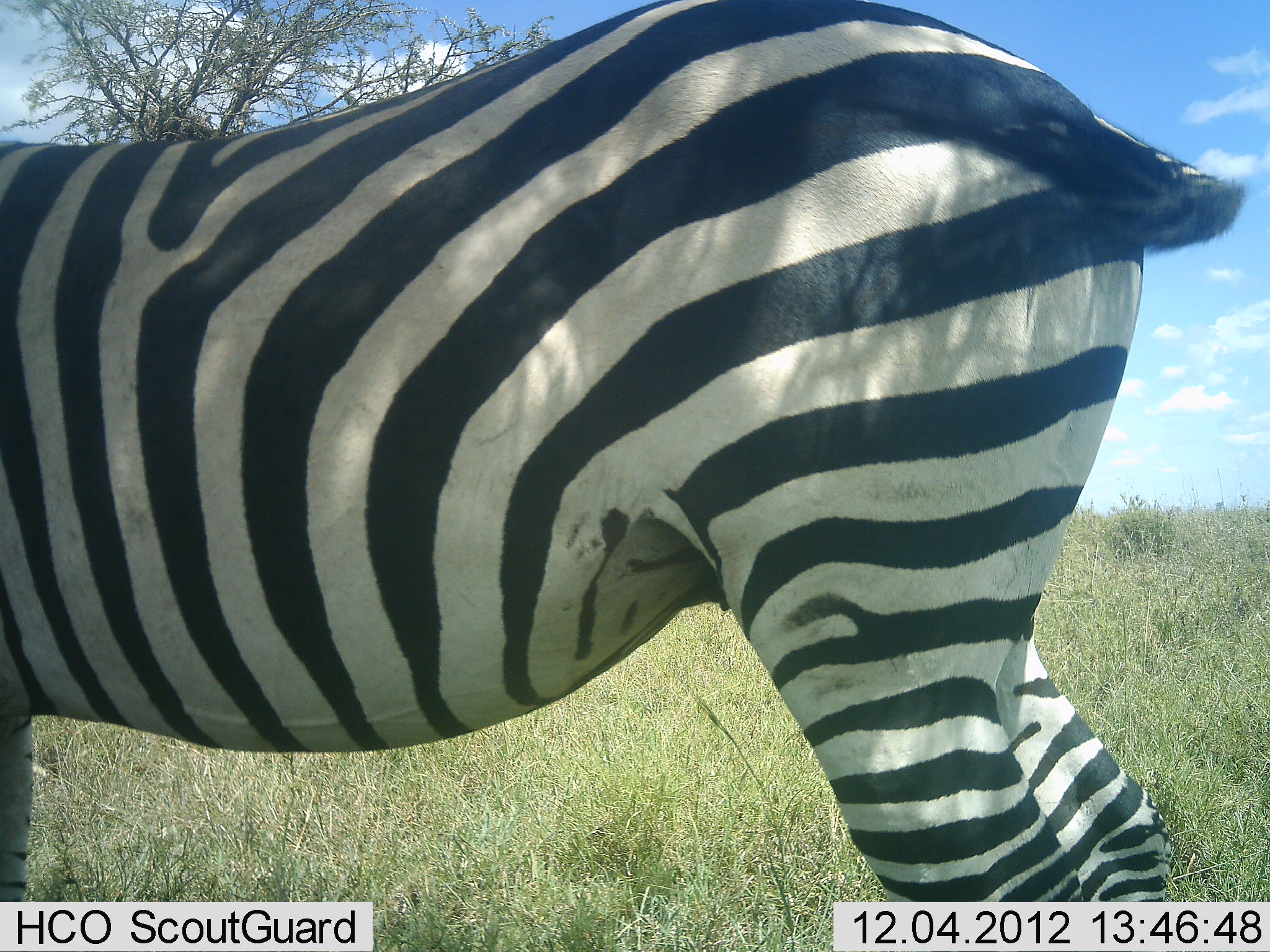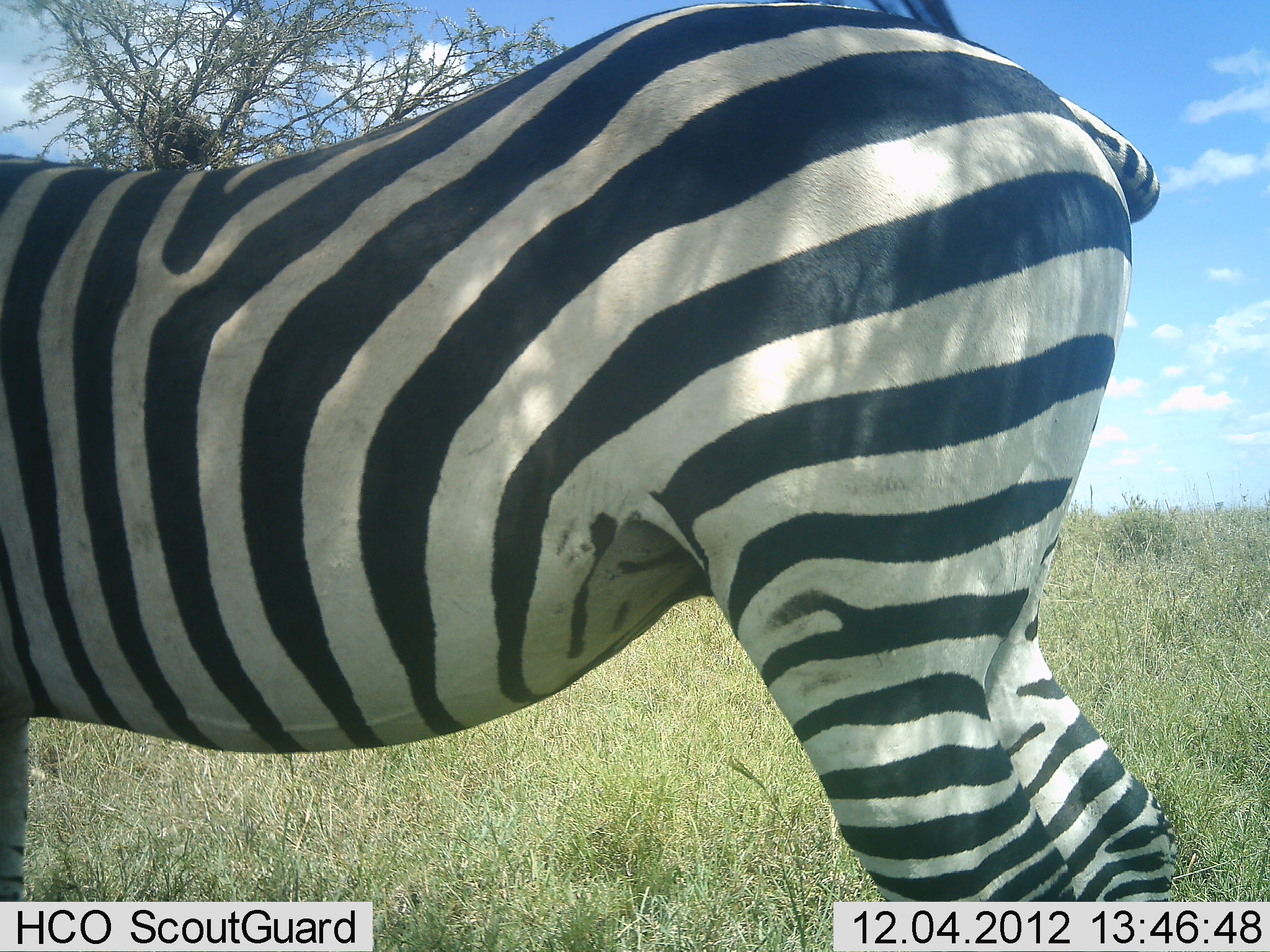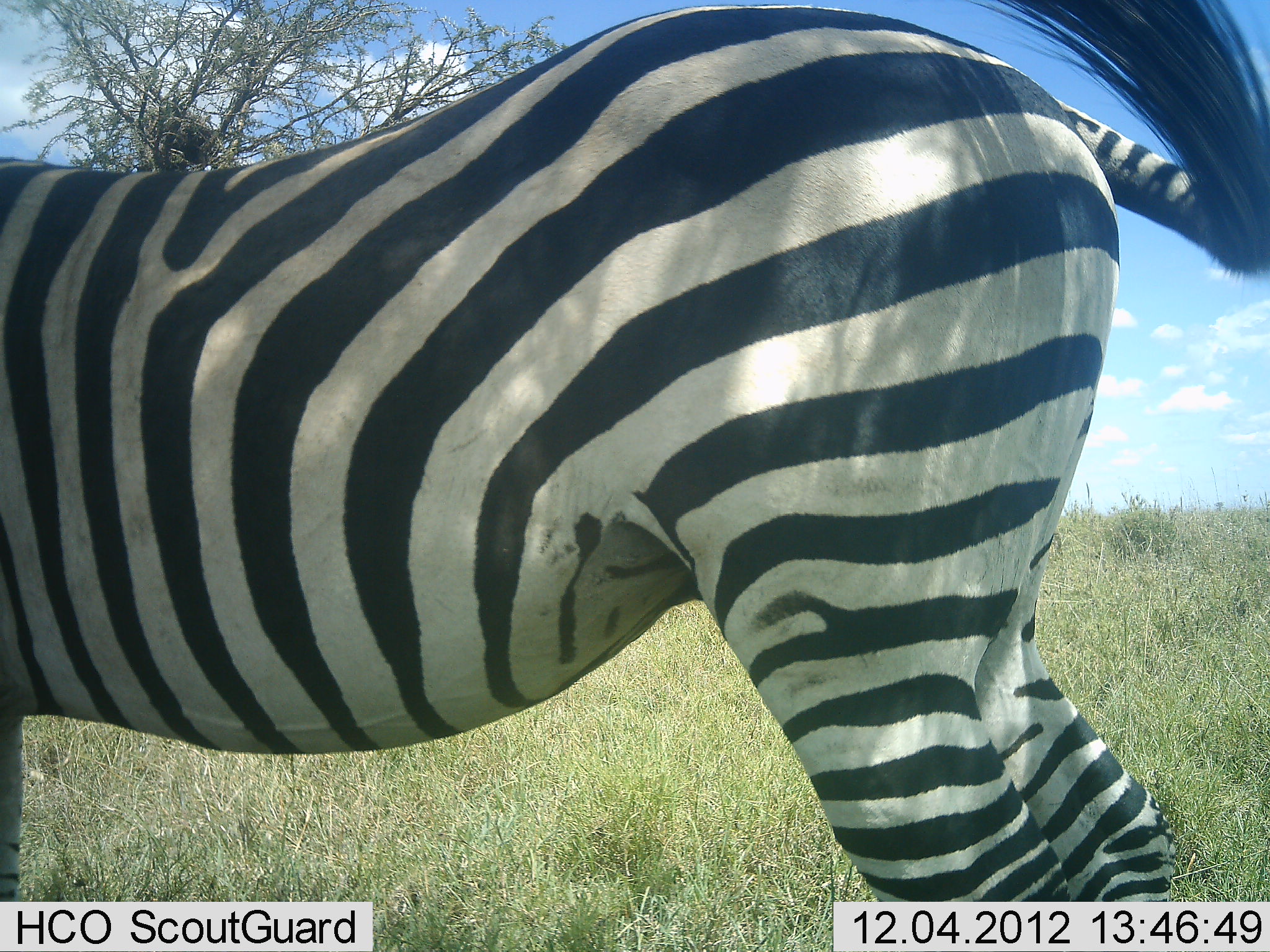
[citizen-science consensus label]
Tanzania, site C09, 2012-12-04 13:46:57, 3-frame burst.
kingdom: Animalia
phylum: Chordata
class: Mammalia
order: Perissodactyla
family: Equidae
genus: Equus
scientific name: Equus quagga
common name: plains zebra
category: zebra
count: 1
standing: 90%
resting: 10%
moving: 0%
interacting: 0%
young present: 0%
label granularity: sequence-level